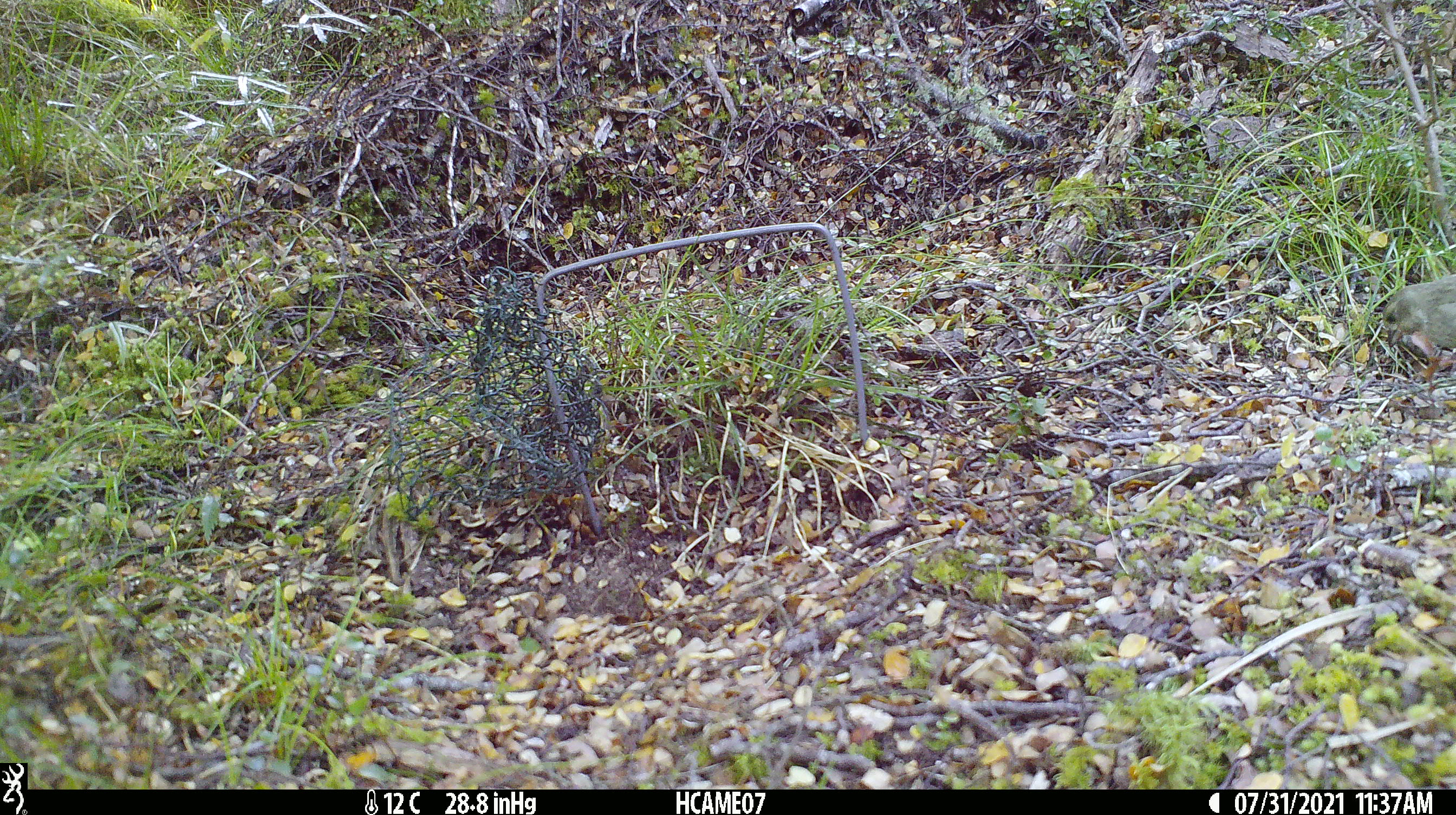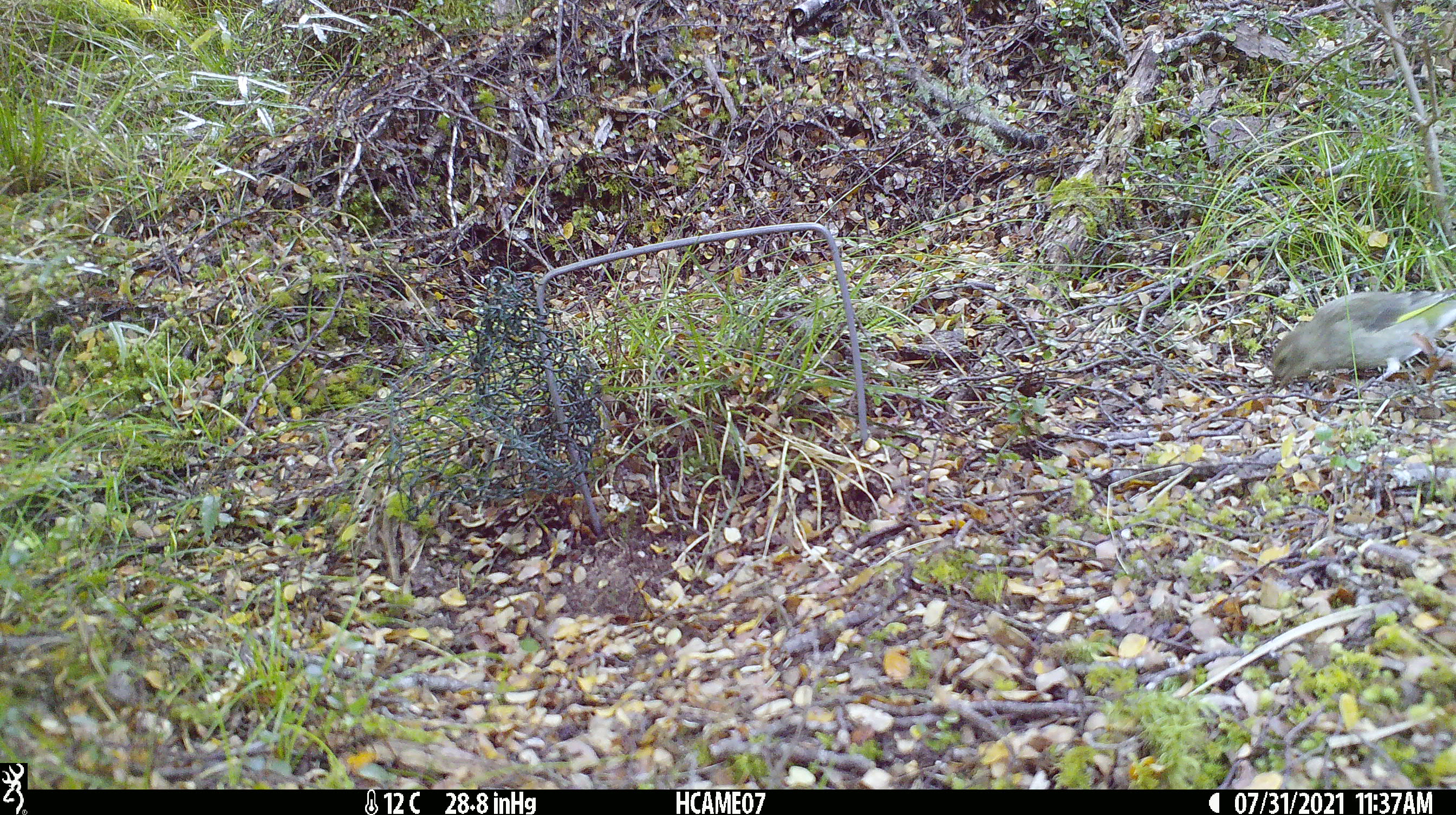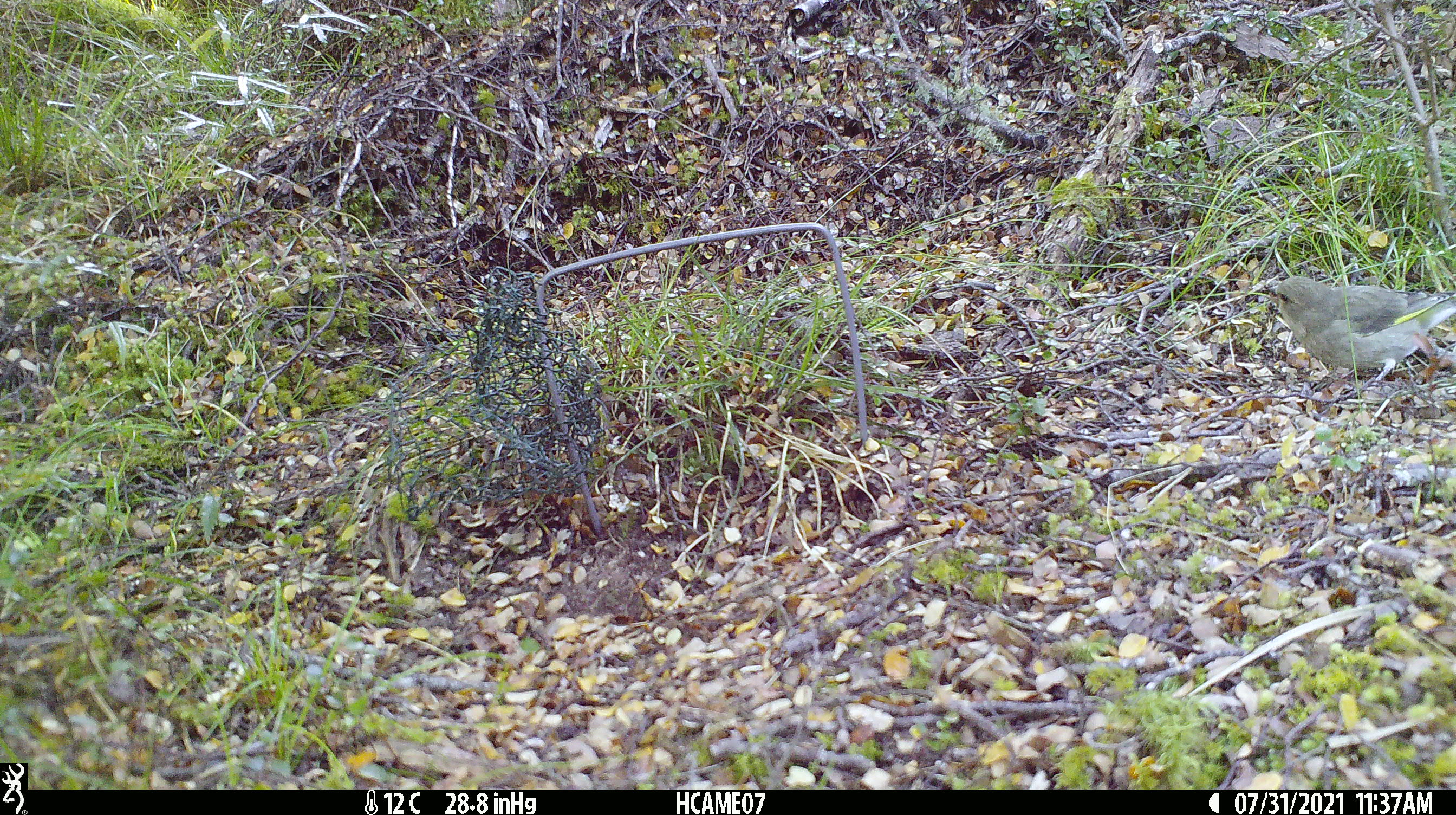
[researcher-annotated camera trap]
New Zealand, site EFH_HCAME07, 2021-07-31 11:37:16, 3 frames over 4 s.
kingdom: Animalia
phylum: Chordata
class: Aves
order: Passeriformes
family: Fringillidae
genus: Chloris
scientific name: Chloris chloris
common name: greenfinch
Greenfinch (Chloris chloris).